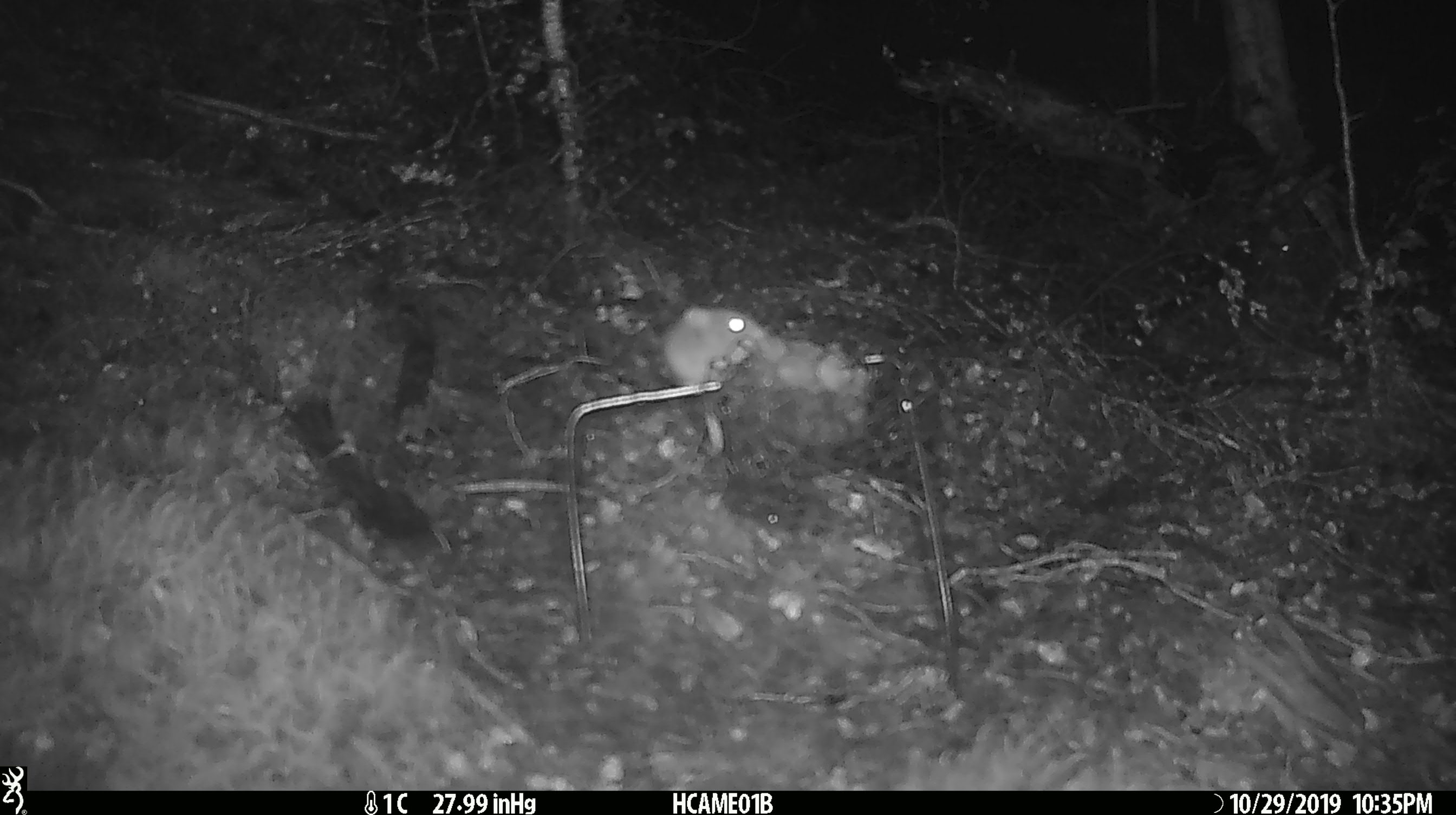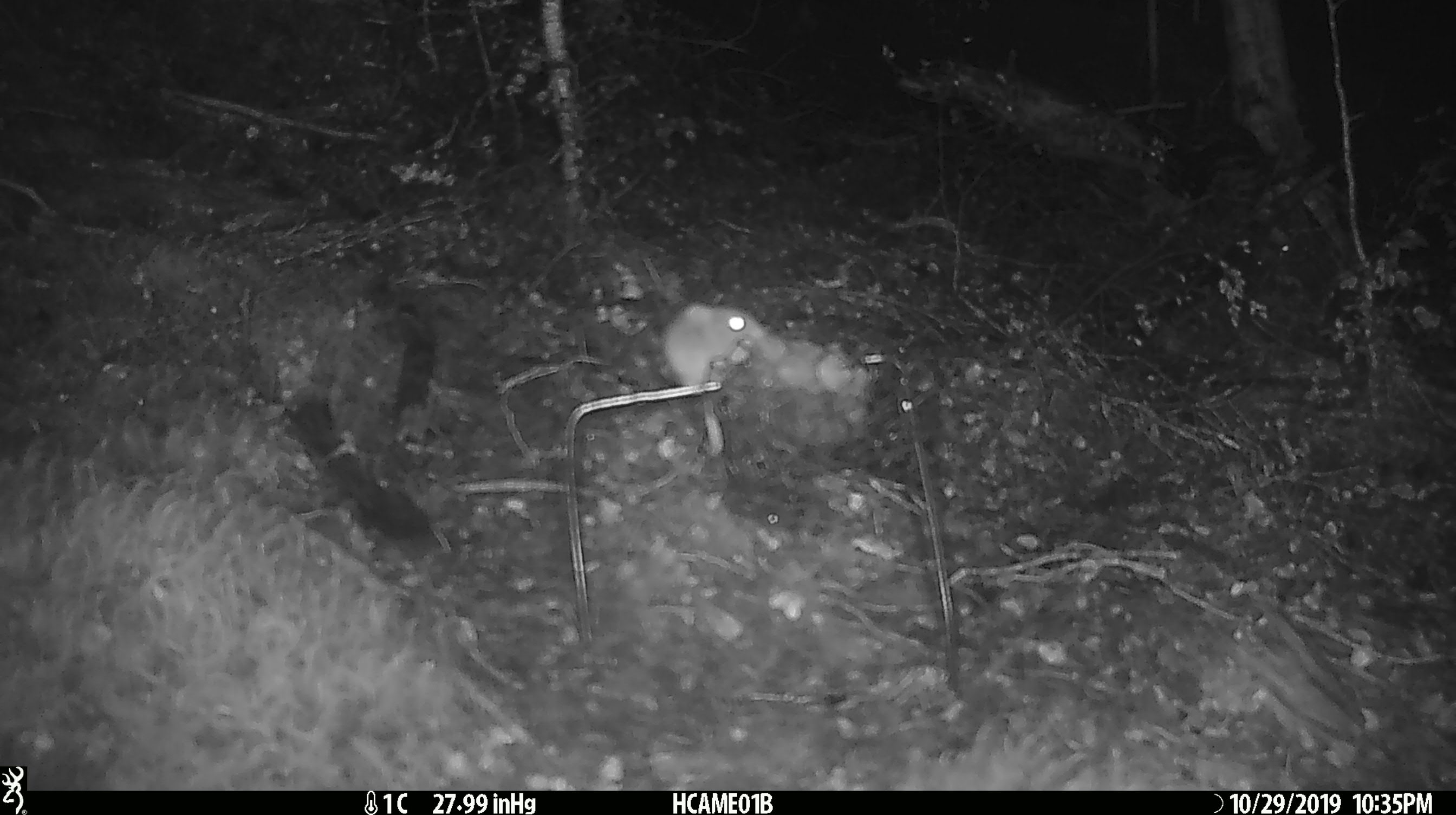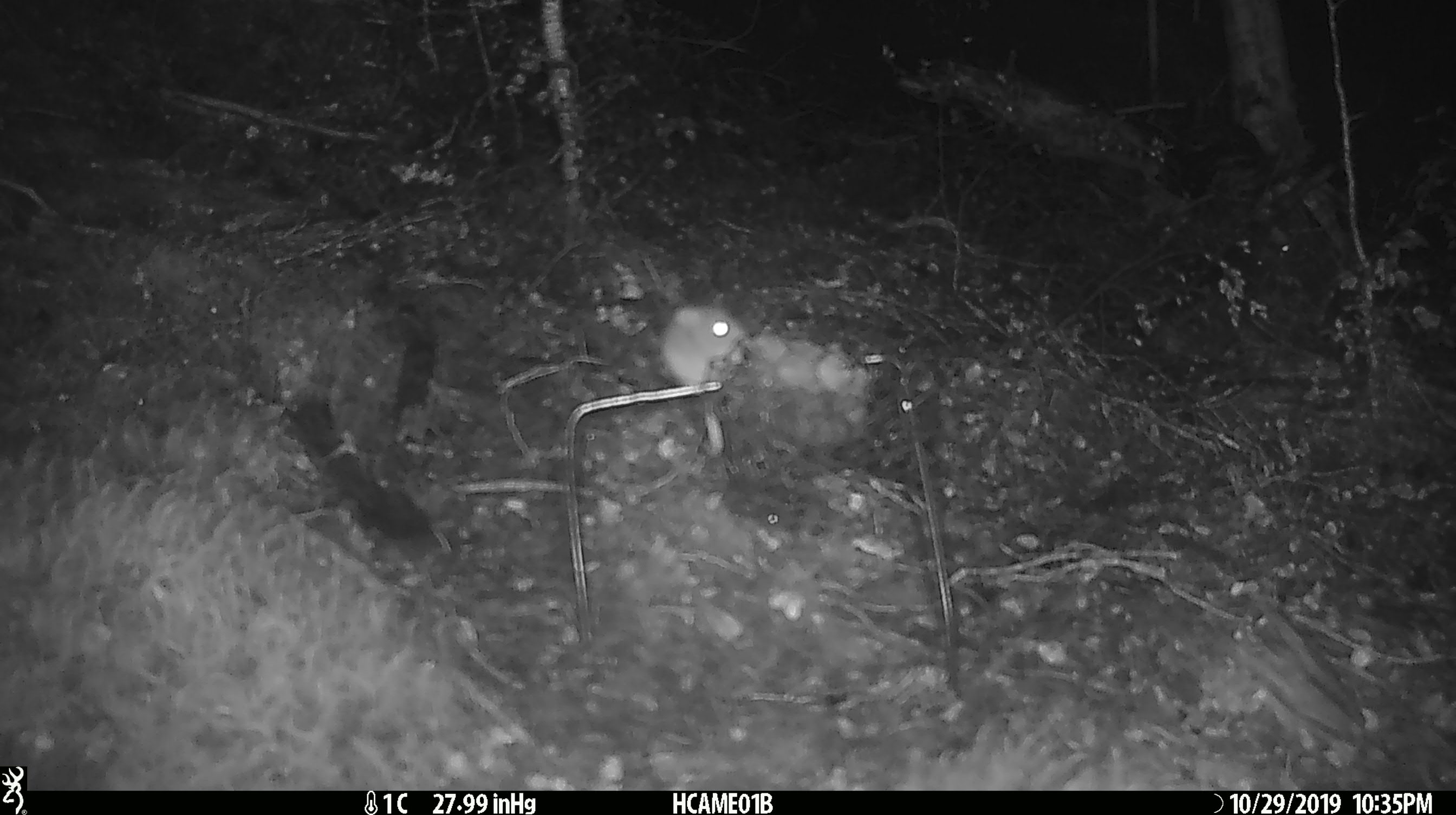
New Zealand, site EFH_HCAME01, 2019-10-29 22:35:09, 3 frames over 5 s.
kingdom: Animalia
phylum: Chordata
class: Mammalia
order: Rodentia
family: Muridae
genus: Mus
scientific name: Mus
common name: mouse